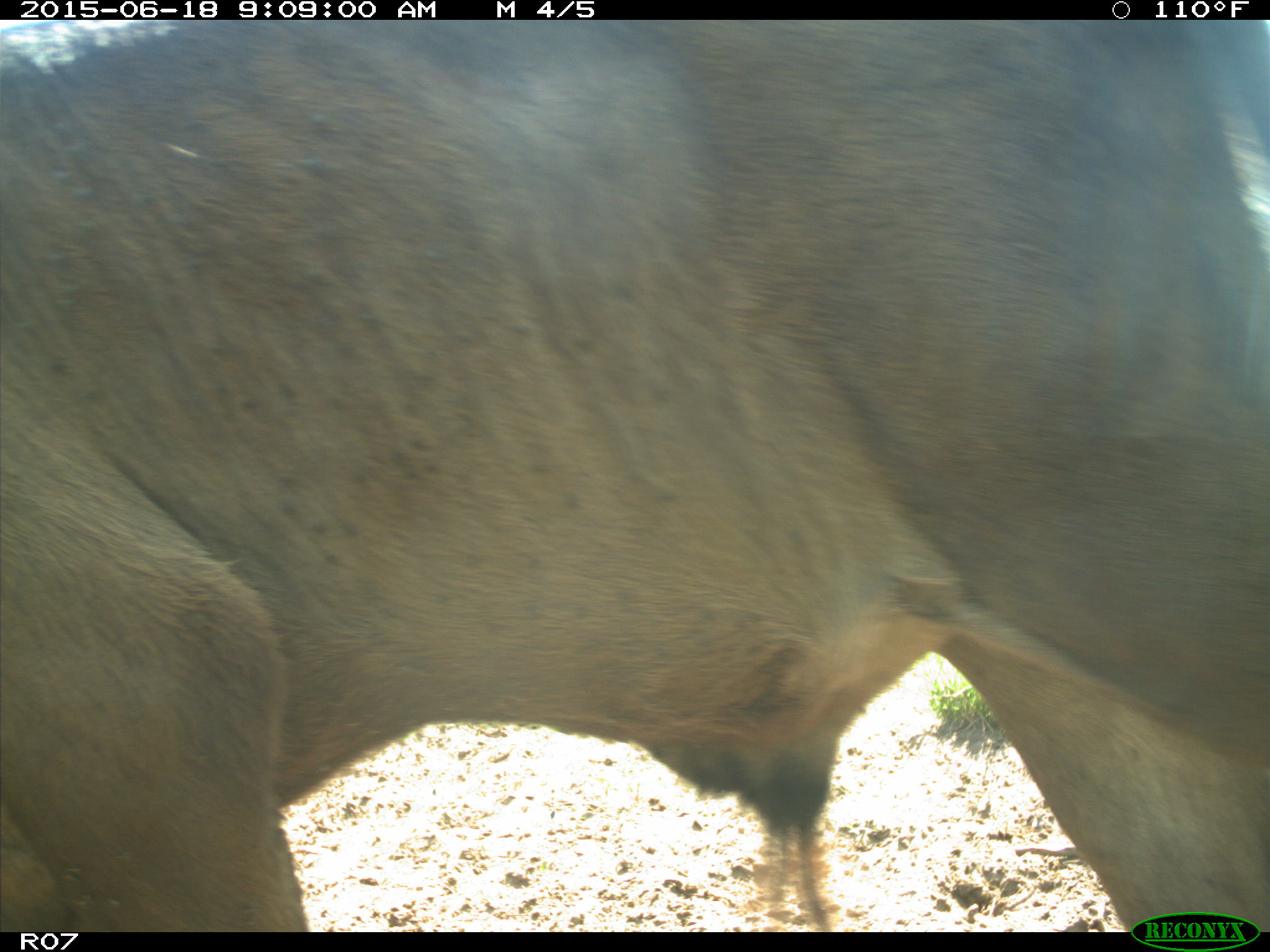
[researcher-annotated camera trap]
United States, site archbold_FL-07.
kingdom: Animalia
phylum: Chordata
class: Mammalia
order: Artiodactyla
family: Bovidae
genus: Bos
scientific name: Bos taurus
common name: domestic cow